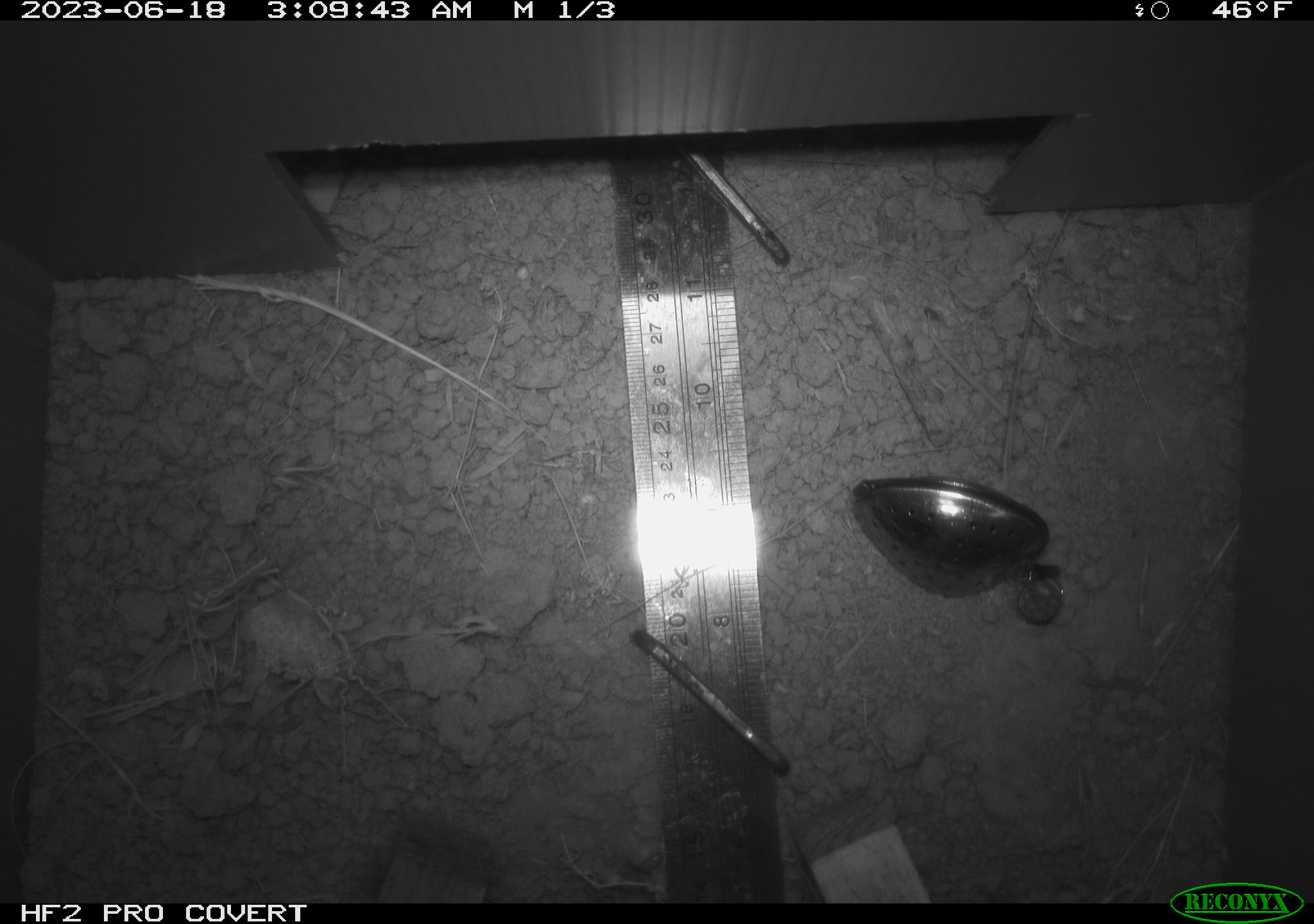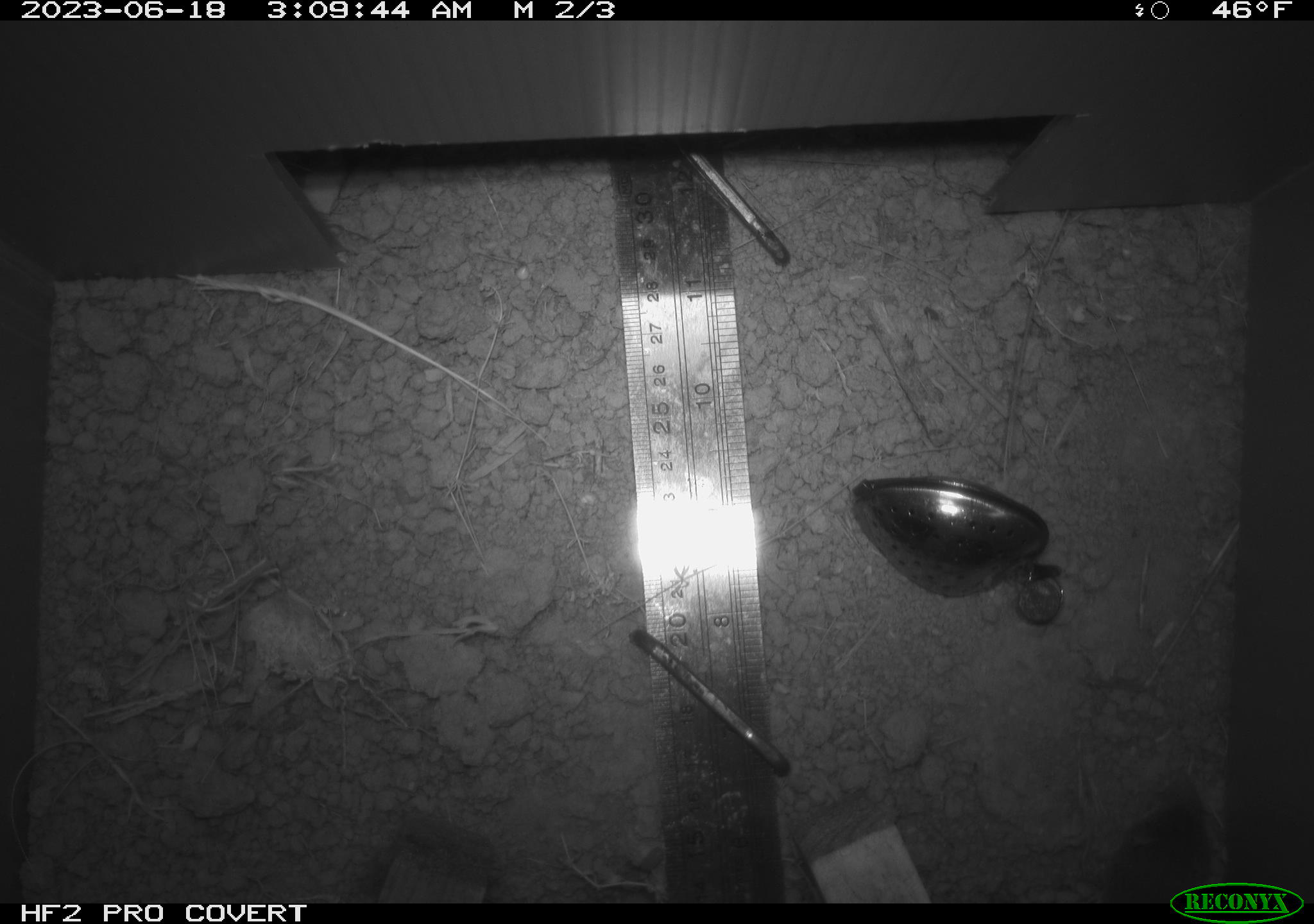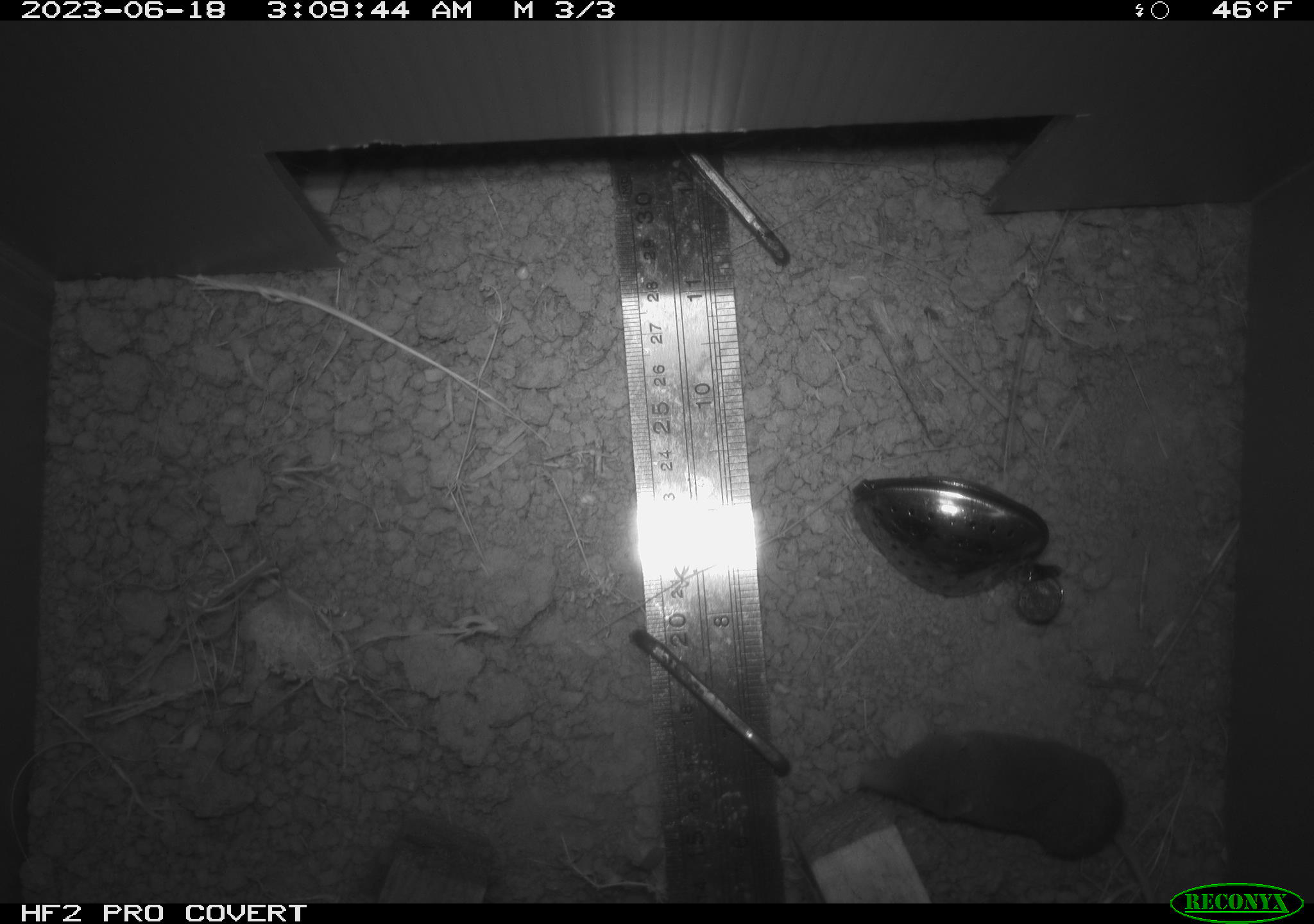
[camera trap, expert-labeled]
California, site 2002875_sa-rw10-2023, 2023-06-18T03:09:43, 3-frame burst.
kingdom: Animalia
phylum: Chordata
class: Mammalia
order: Eulipotyphla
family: Soricidae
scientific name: Soricidae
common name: shrews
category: soricidae family